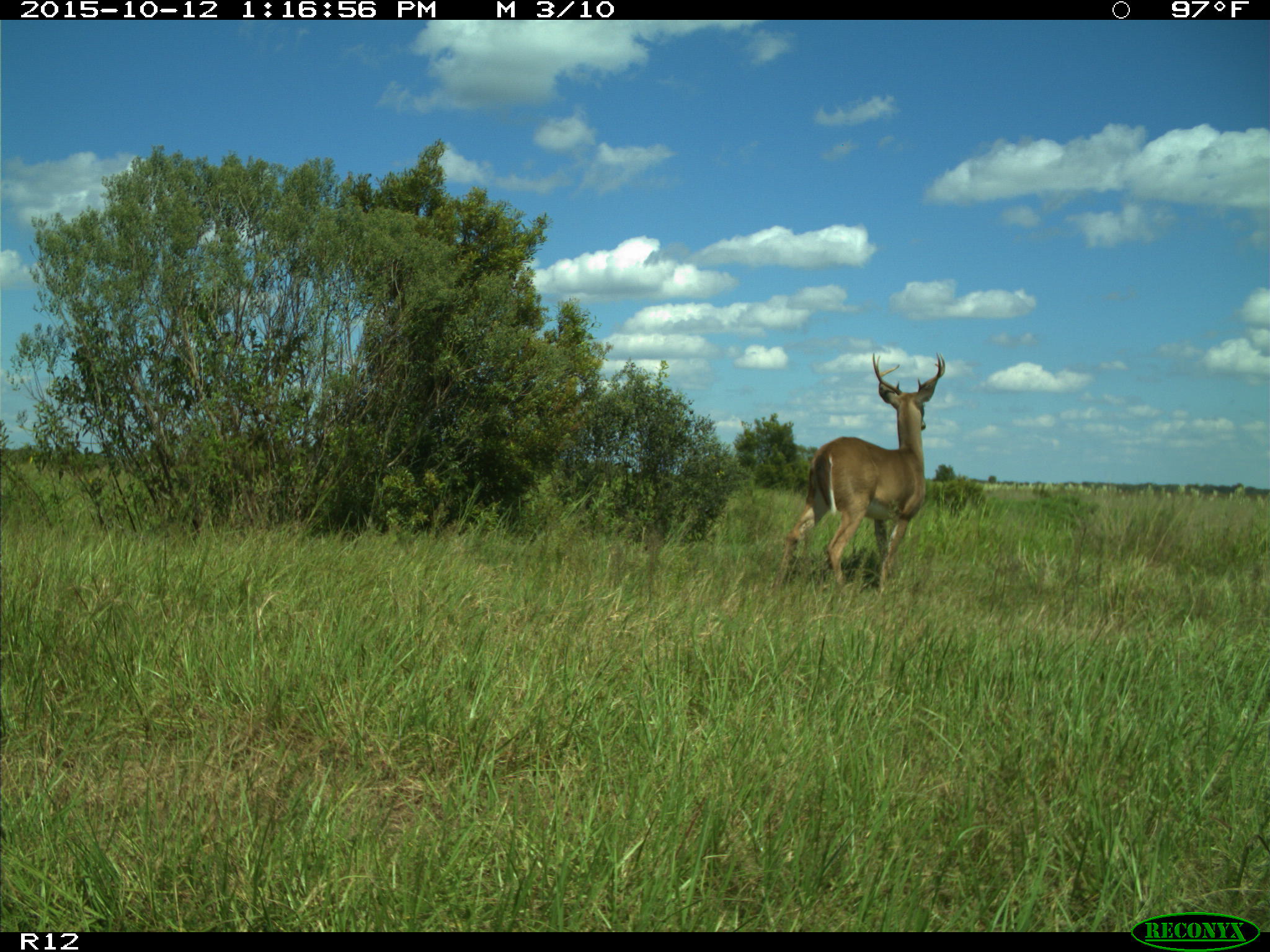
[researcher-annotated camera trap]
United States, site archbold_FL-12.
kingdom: Animalia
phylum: Chordata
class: Mammalia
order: Artiodactyla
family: Cervidae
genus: Odocoileus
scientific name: Odocoileus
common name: deer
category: unidentified deer